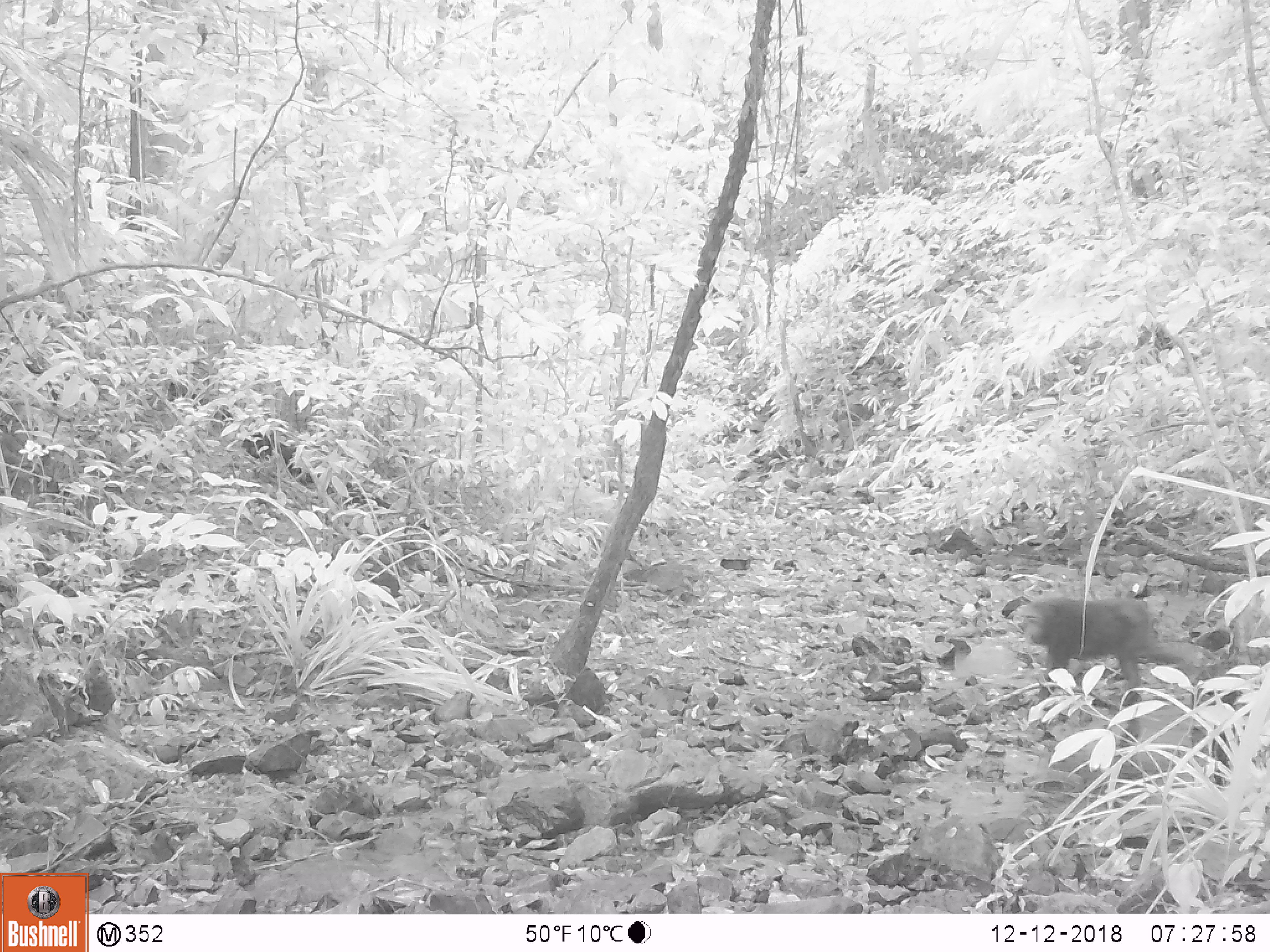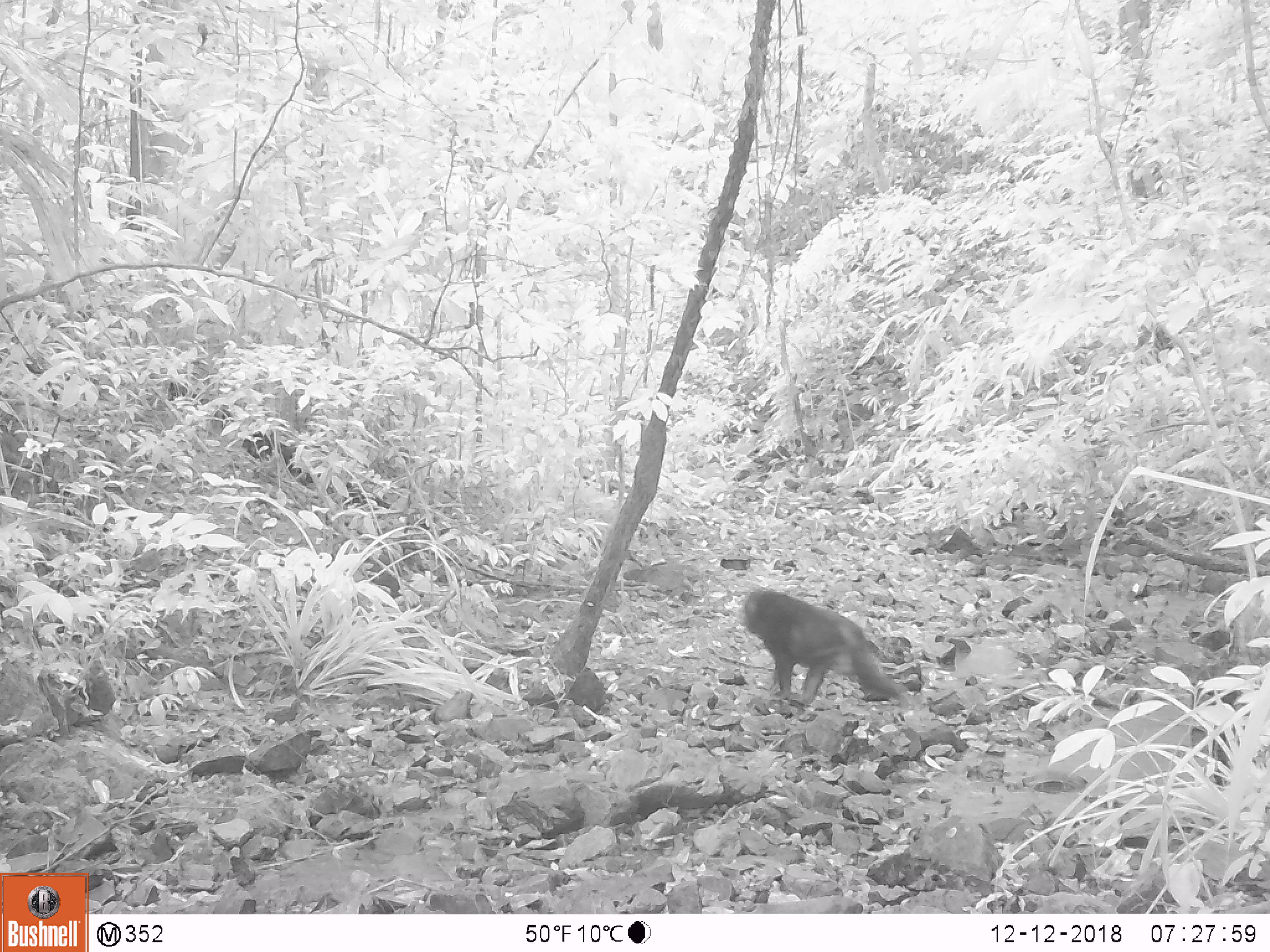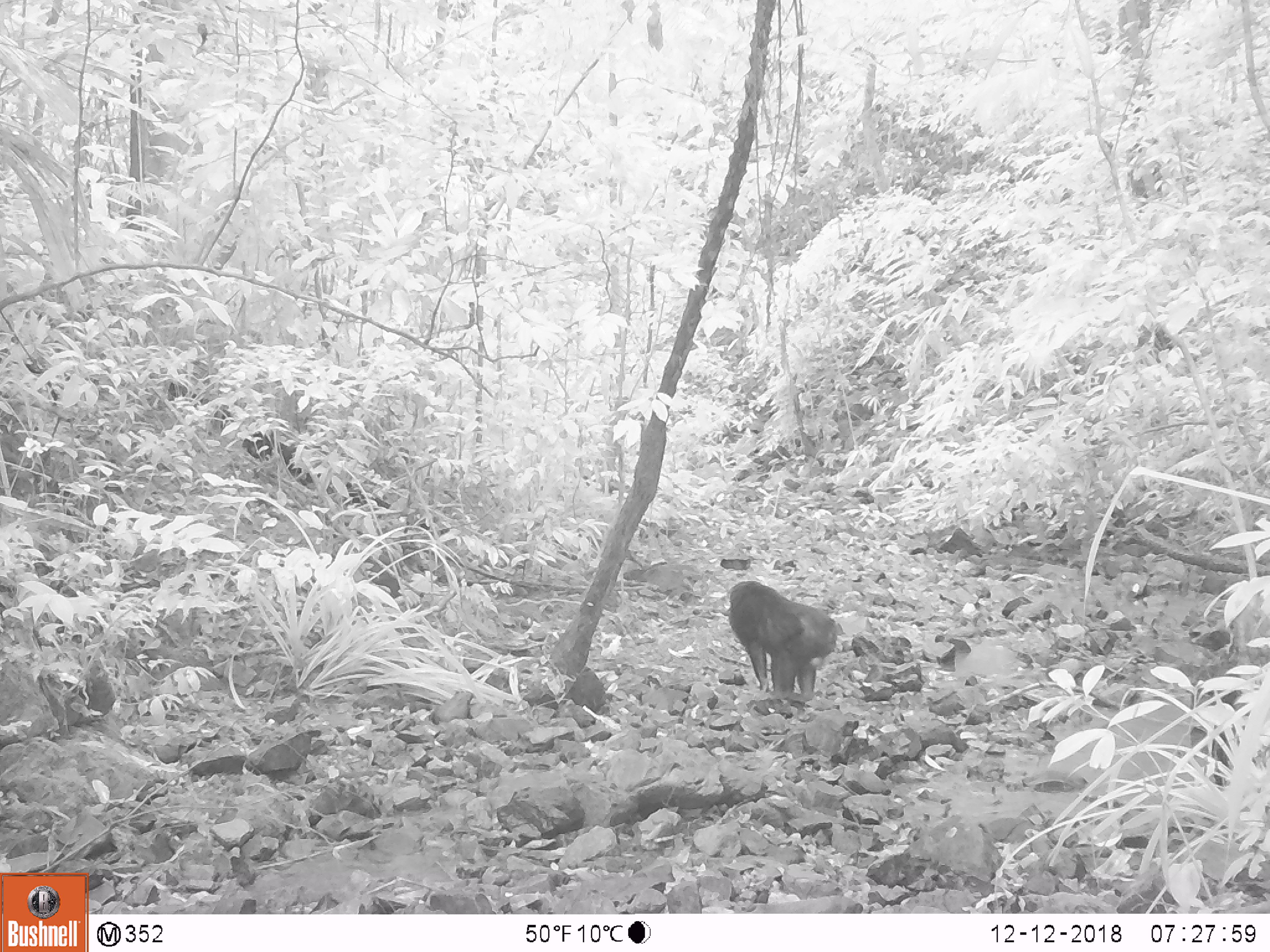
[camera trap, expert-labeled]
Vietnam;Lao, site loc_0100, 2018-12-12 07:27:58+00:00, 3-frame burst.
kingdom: Animalia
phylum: Chordata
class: Mammalia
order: Primates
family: Cercopithecidae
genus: Macaca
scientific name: Macaca arctoides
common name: stump-tailed macaque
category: stump tailed macaque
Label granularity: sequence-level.